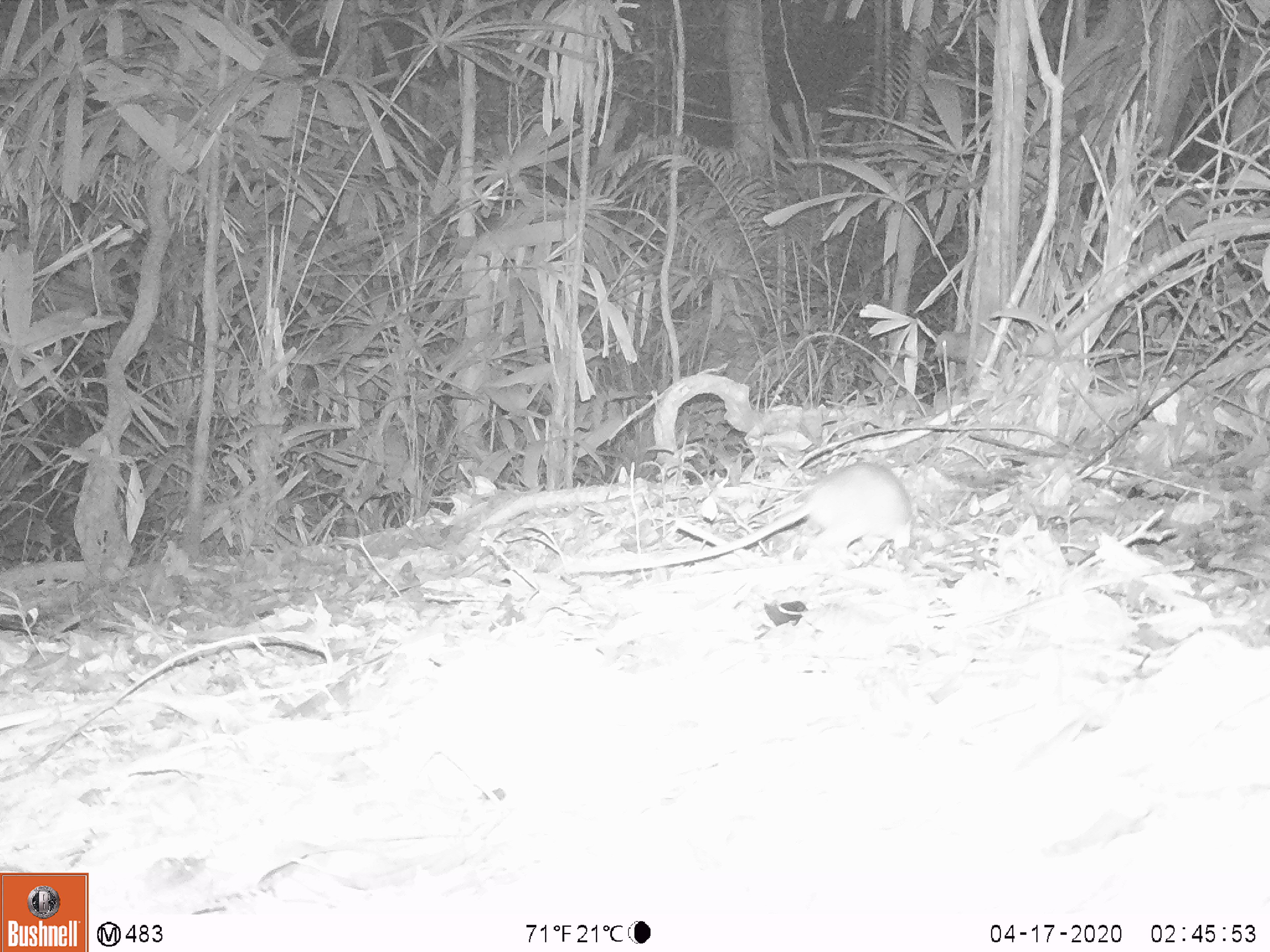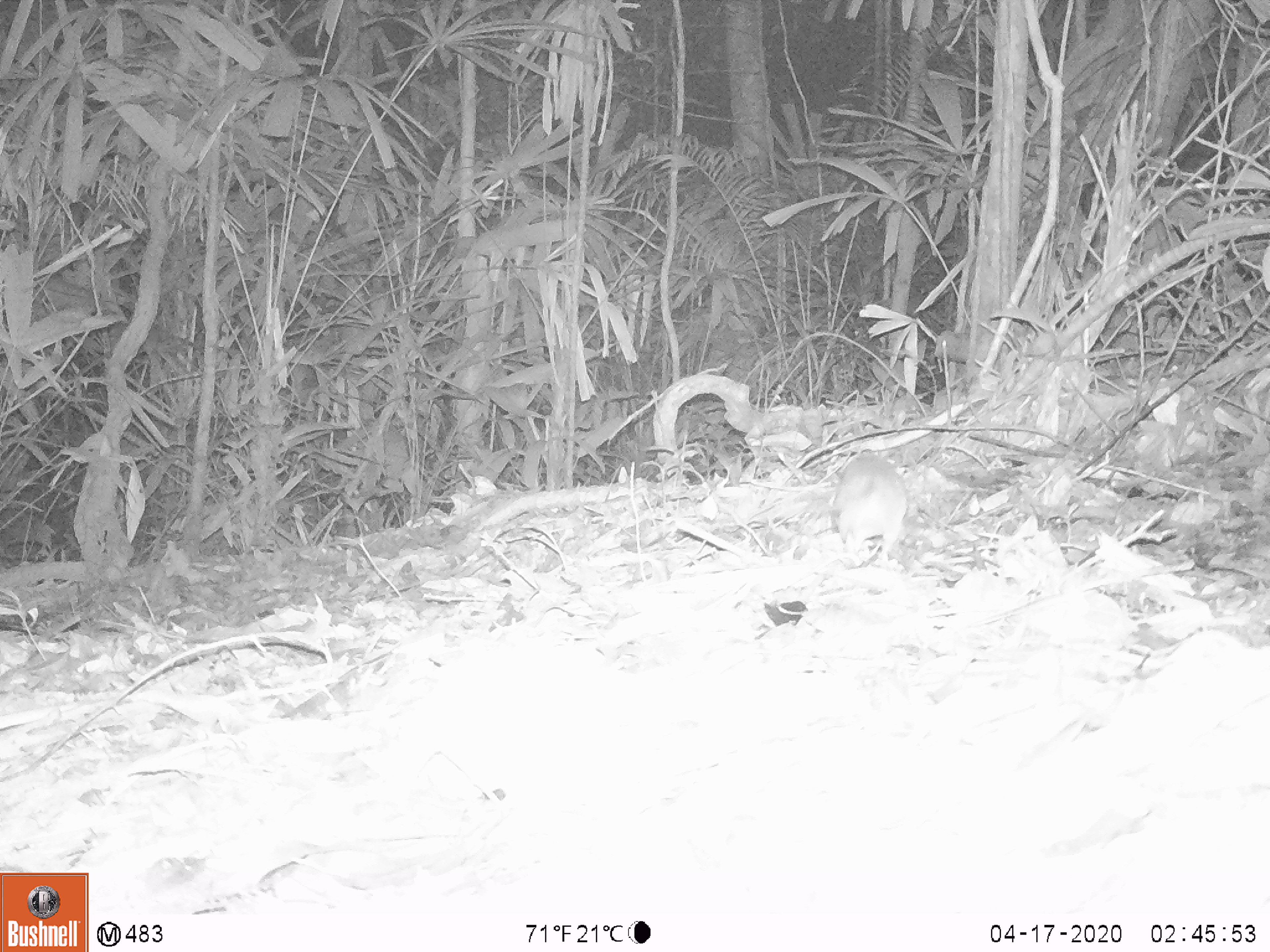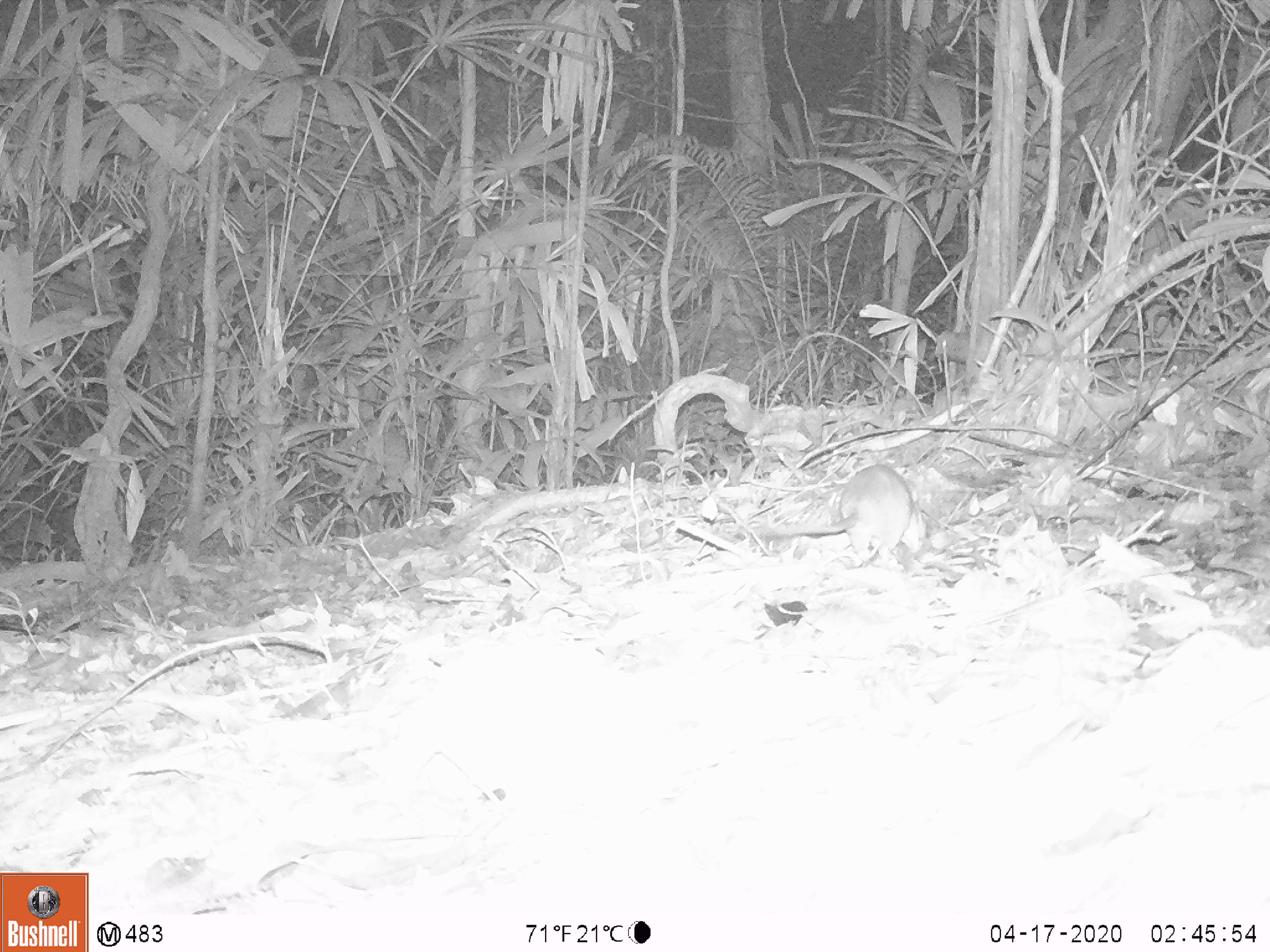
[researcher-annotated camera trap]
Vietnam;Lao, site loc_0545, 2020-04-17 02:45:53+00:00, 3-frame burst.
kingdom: Animalia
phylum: Chordata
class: Mammalia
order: Rodentia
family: Muridae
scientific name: Muridae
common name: old-world mice and rats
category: unidentified murid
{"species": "unidentified murid (old-world mice and rats) (Muridae)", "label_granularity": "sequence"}